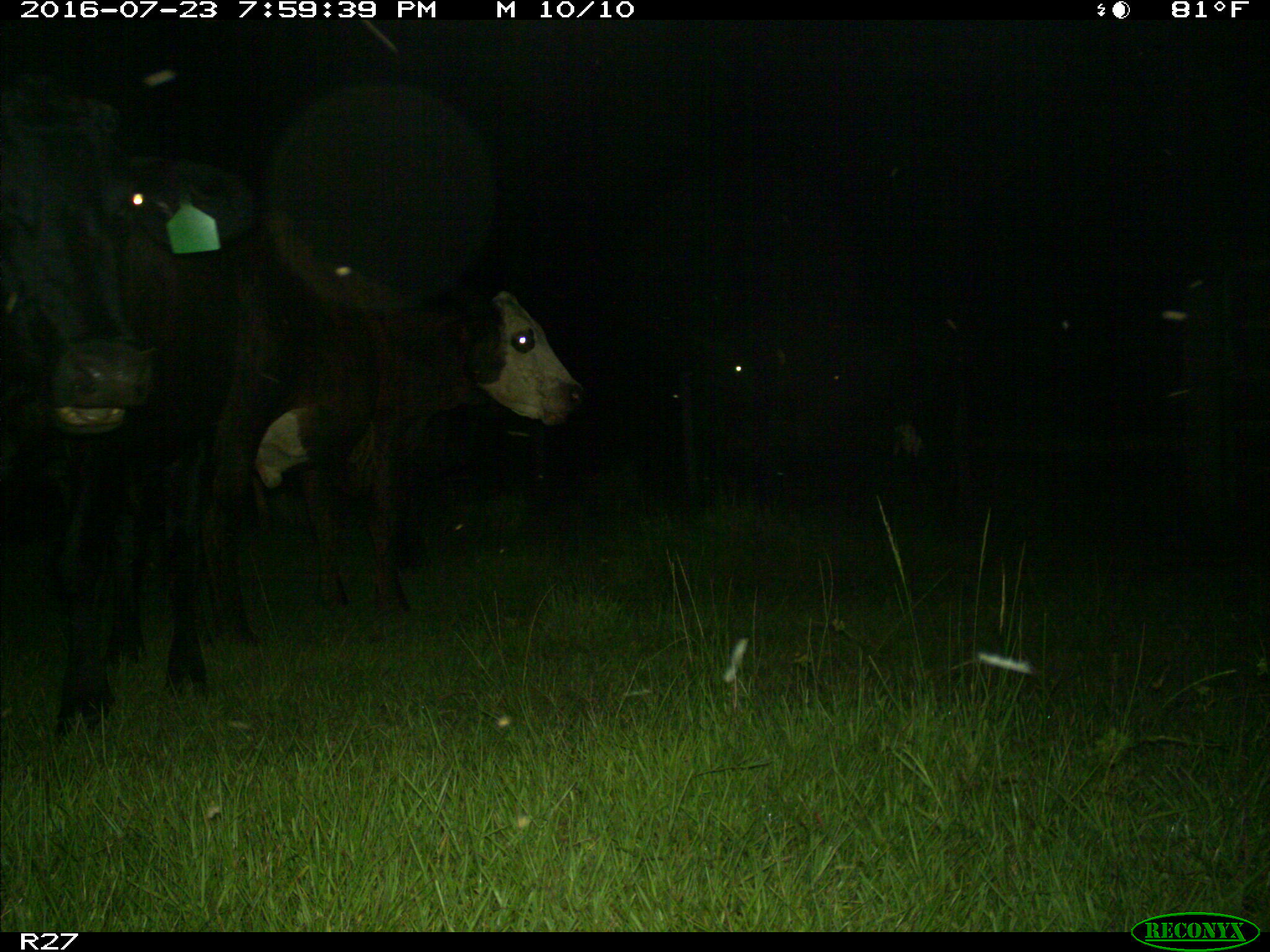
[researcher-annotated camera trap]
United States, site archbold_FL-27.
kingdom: Animalia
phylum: Chordata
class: Mammalia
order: Artiodactyla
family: Bovidae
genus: Bos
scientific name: Bos taurus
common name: domestic cow